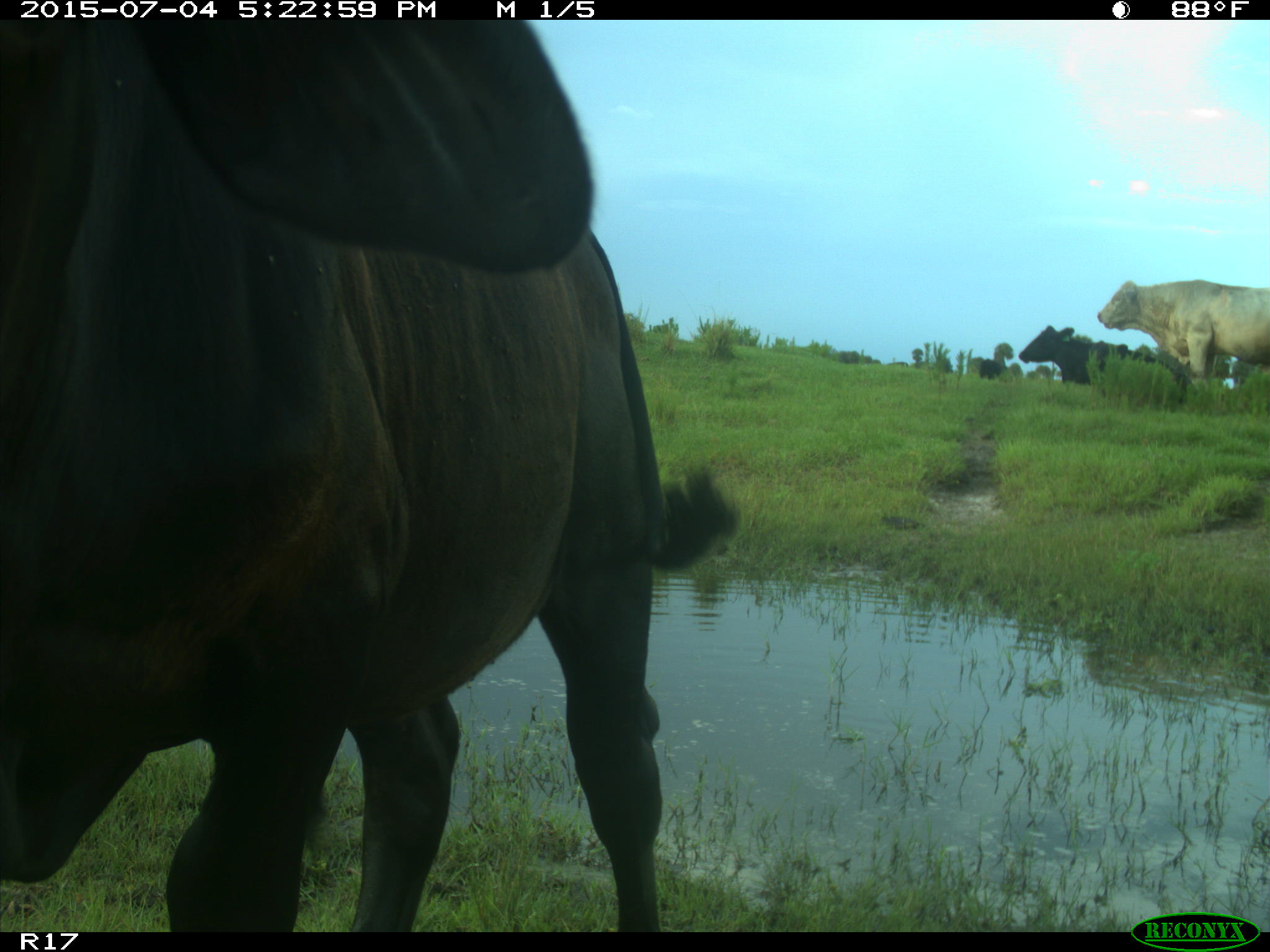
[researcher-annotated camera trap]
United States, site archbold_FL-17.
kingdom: Animalia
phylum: Chordata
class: Mammalia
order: Artiodactyla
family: Bovidae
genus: Bos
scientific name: Bos taurus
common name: domestic cow